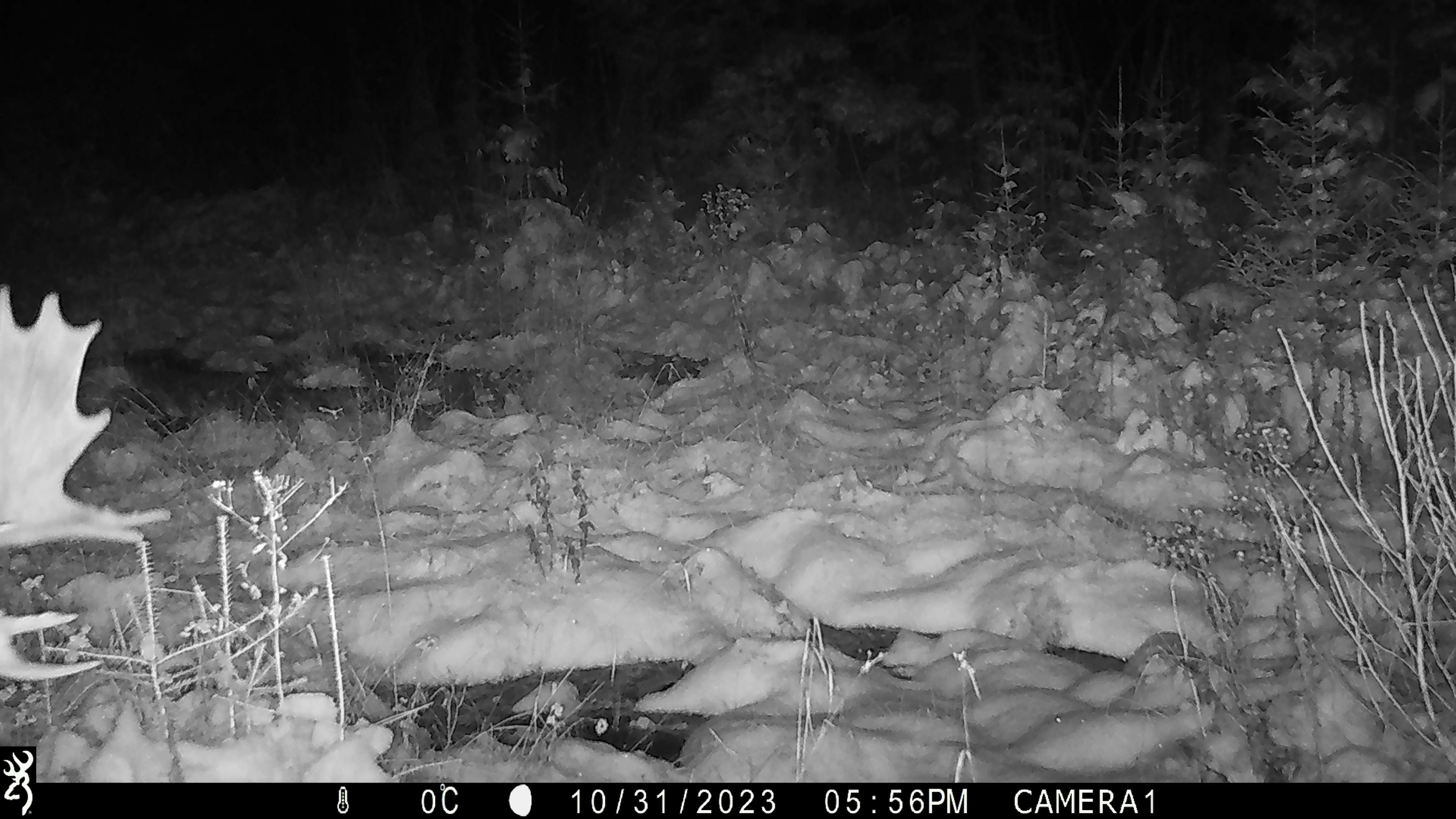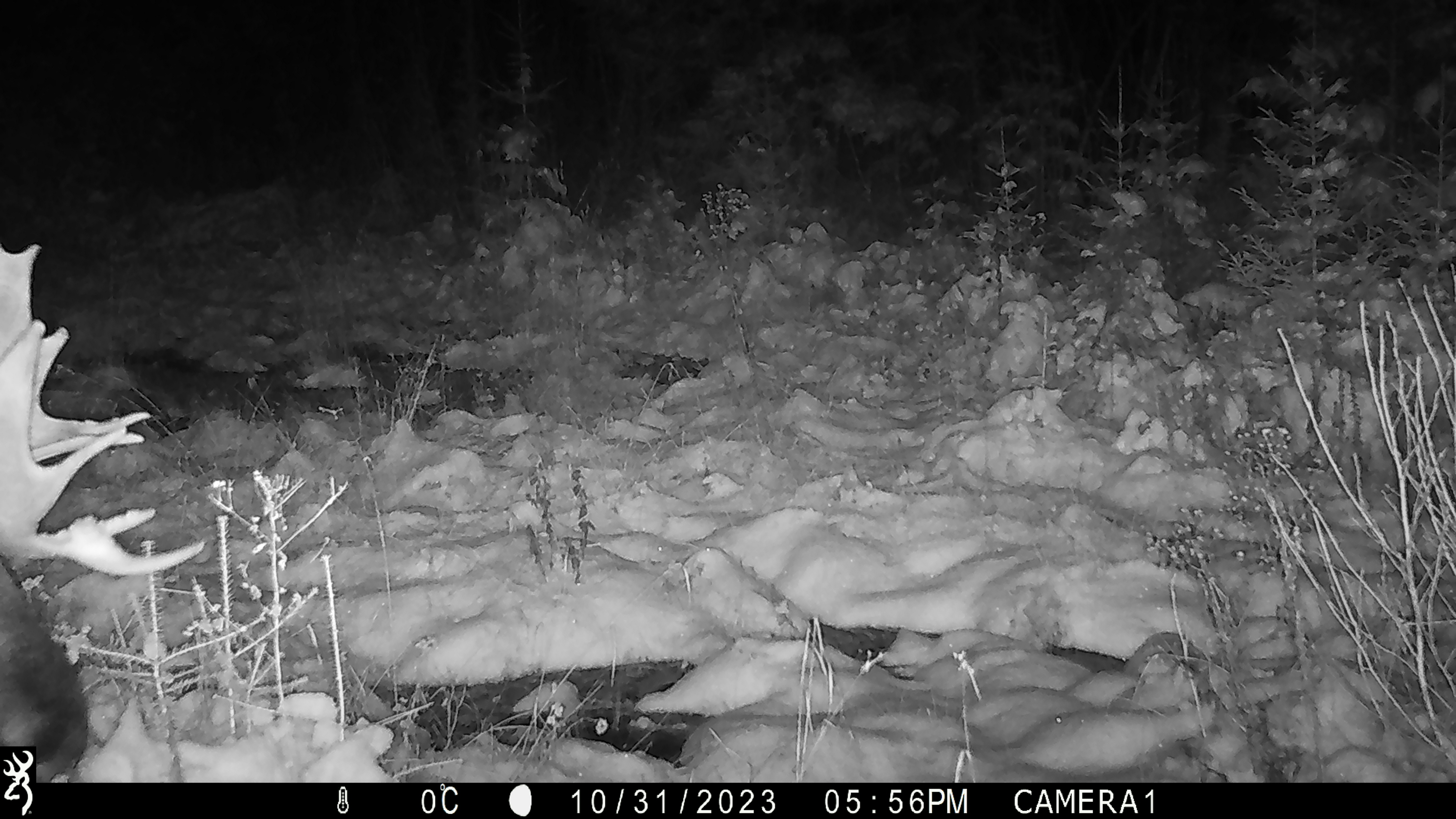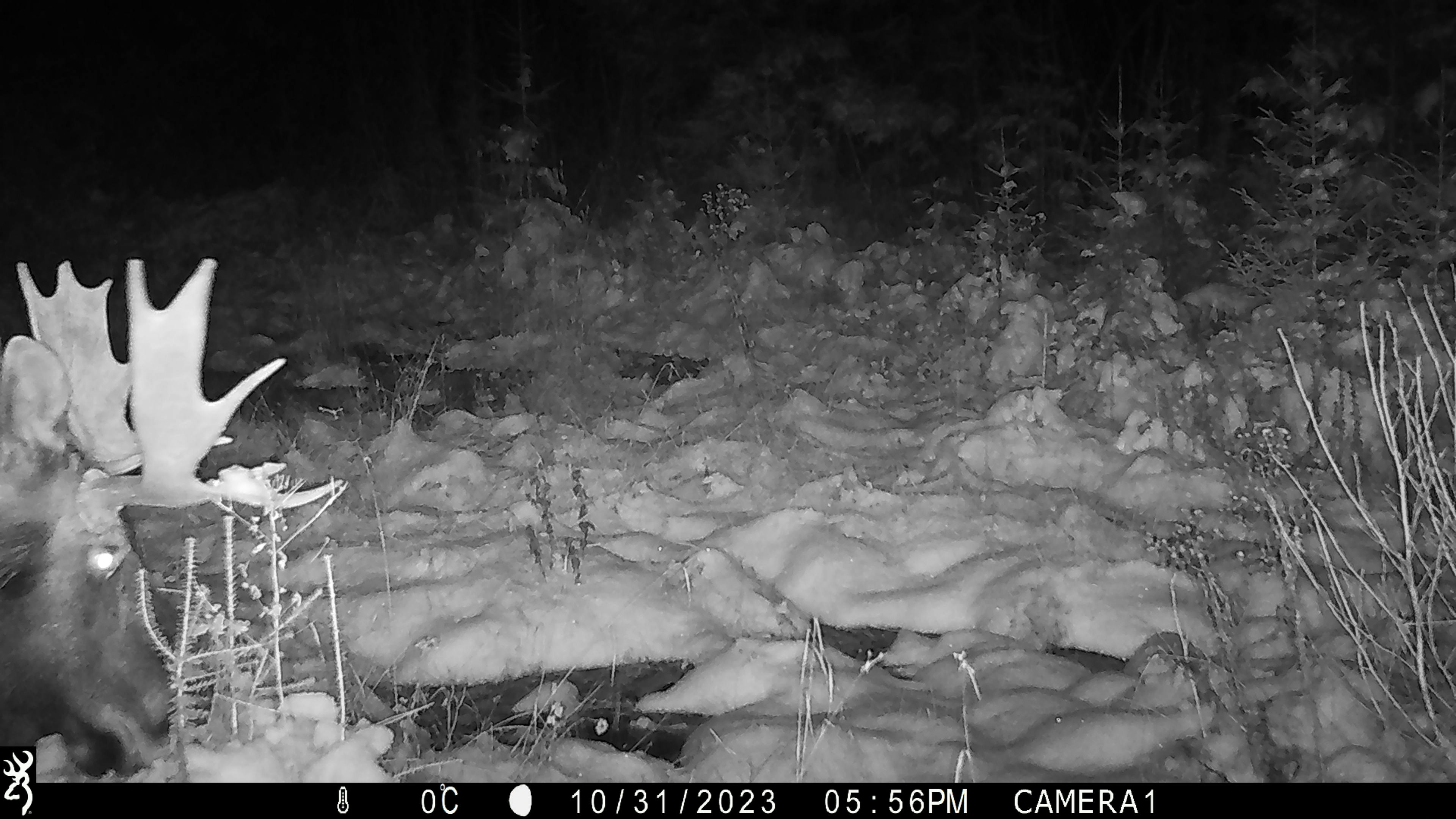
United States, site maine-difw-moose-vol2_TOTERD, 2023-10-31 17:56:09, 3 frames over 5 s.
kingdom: Animalia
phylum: Chordata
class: Mammalia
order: Artiodactyla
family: Cervidae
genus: Alces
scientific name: Alces alces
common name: moose